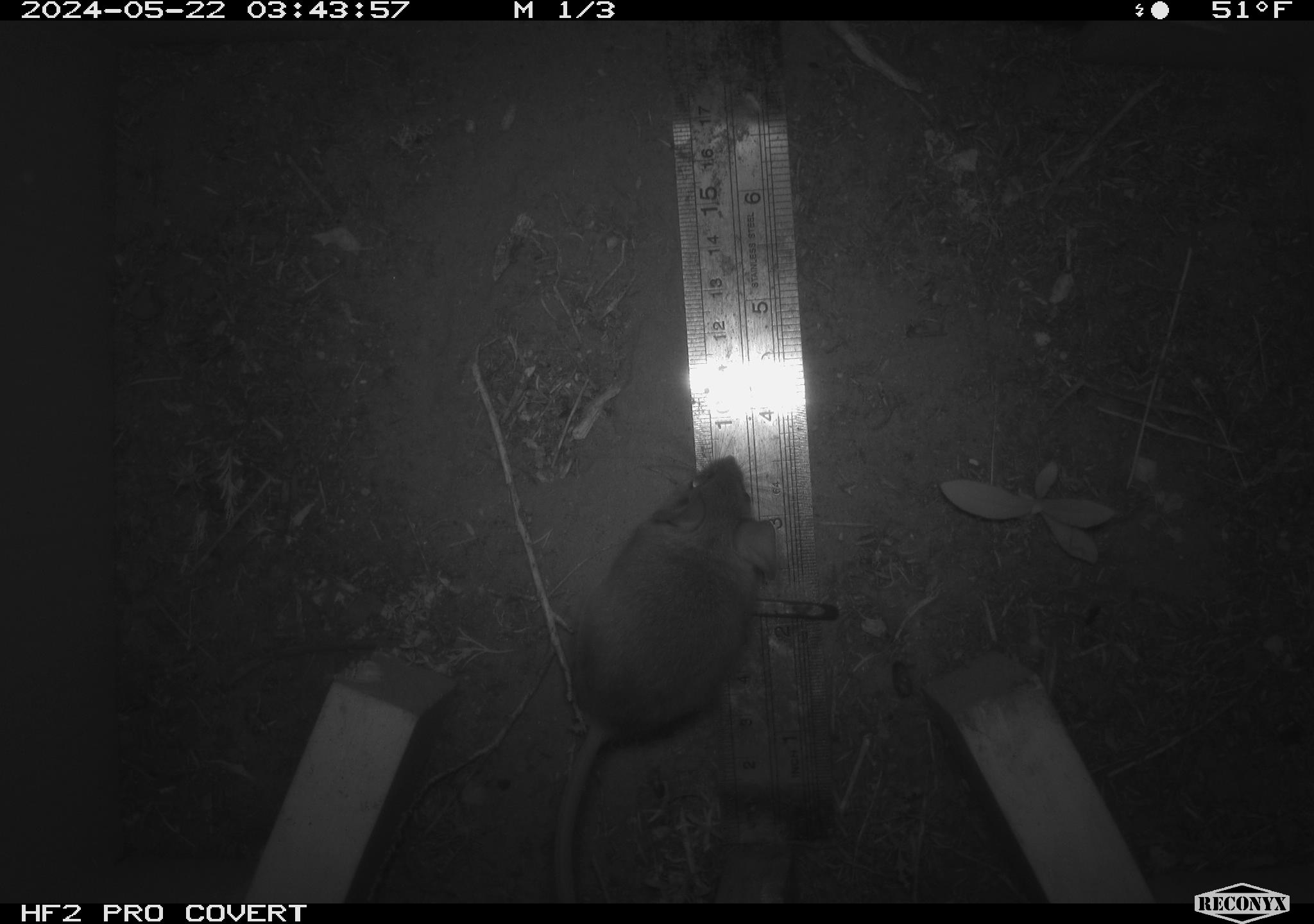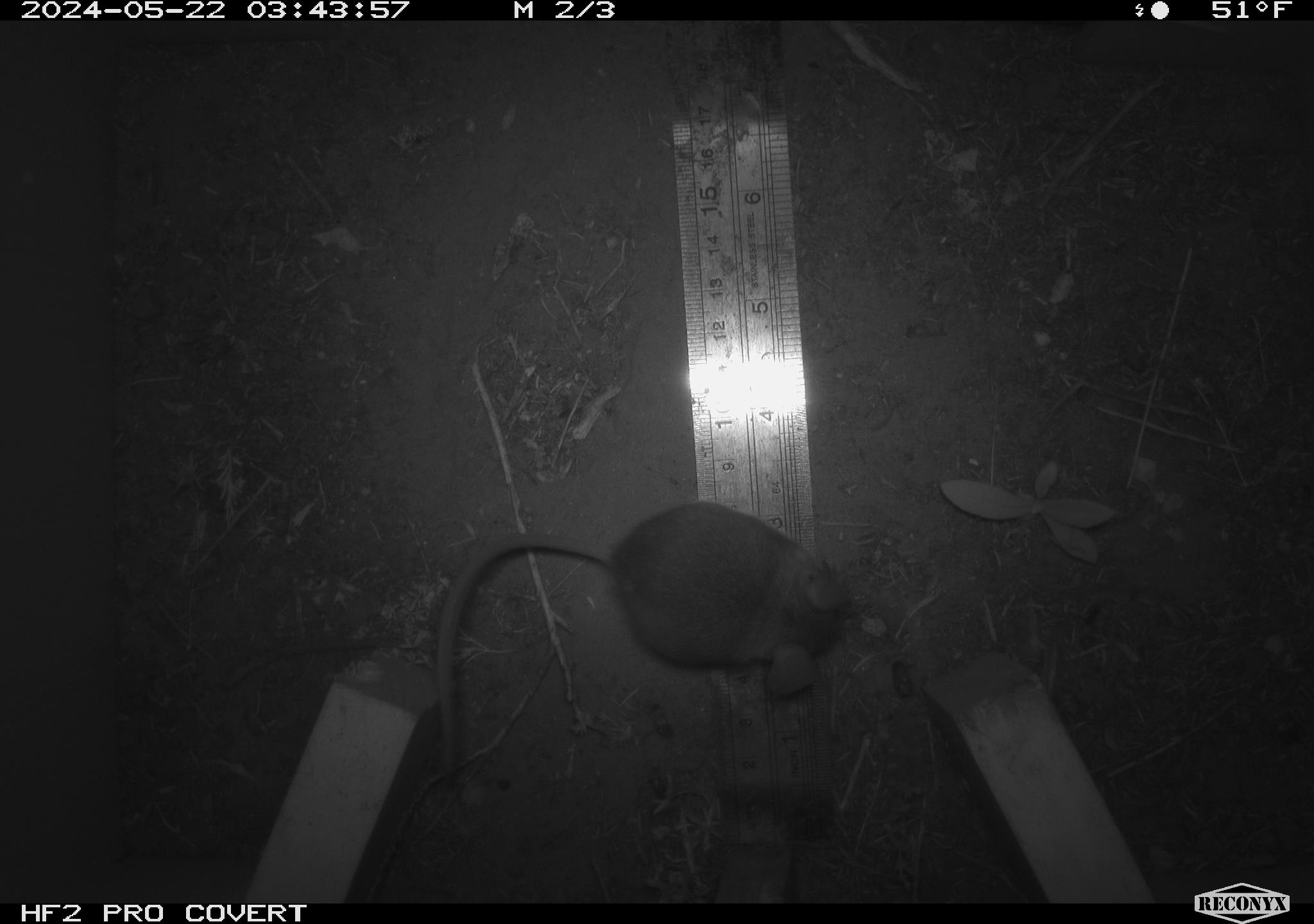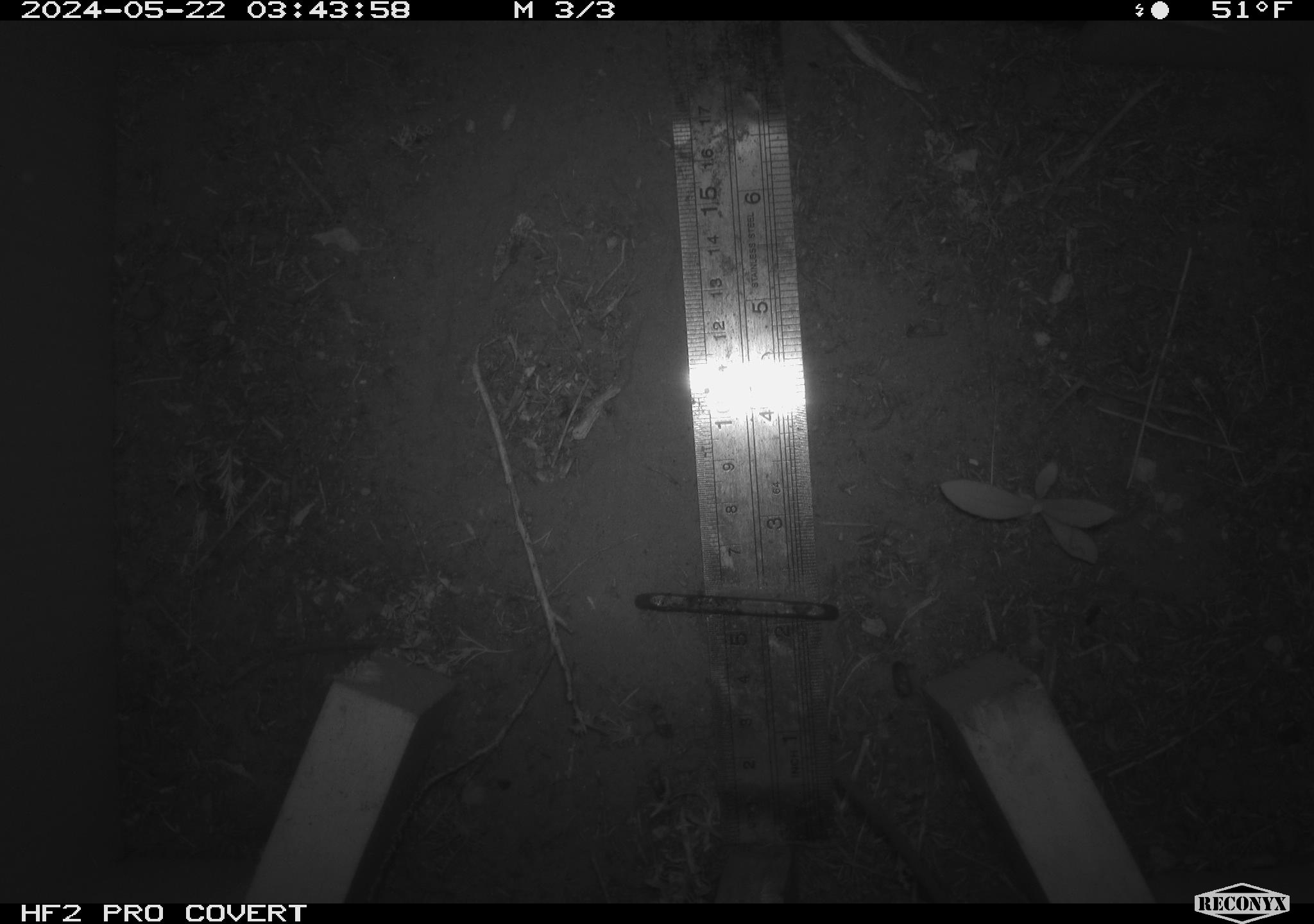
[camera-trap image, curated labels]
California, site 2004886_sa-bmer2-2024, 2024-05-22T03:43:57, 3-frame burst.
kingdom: Animalia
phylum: Chordata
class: Mammalia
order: Rodentia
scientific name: Rodentia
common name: mouse species